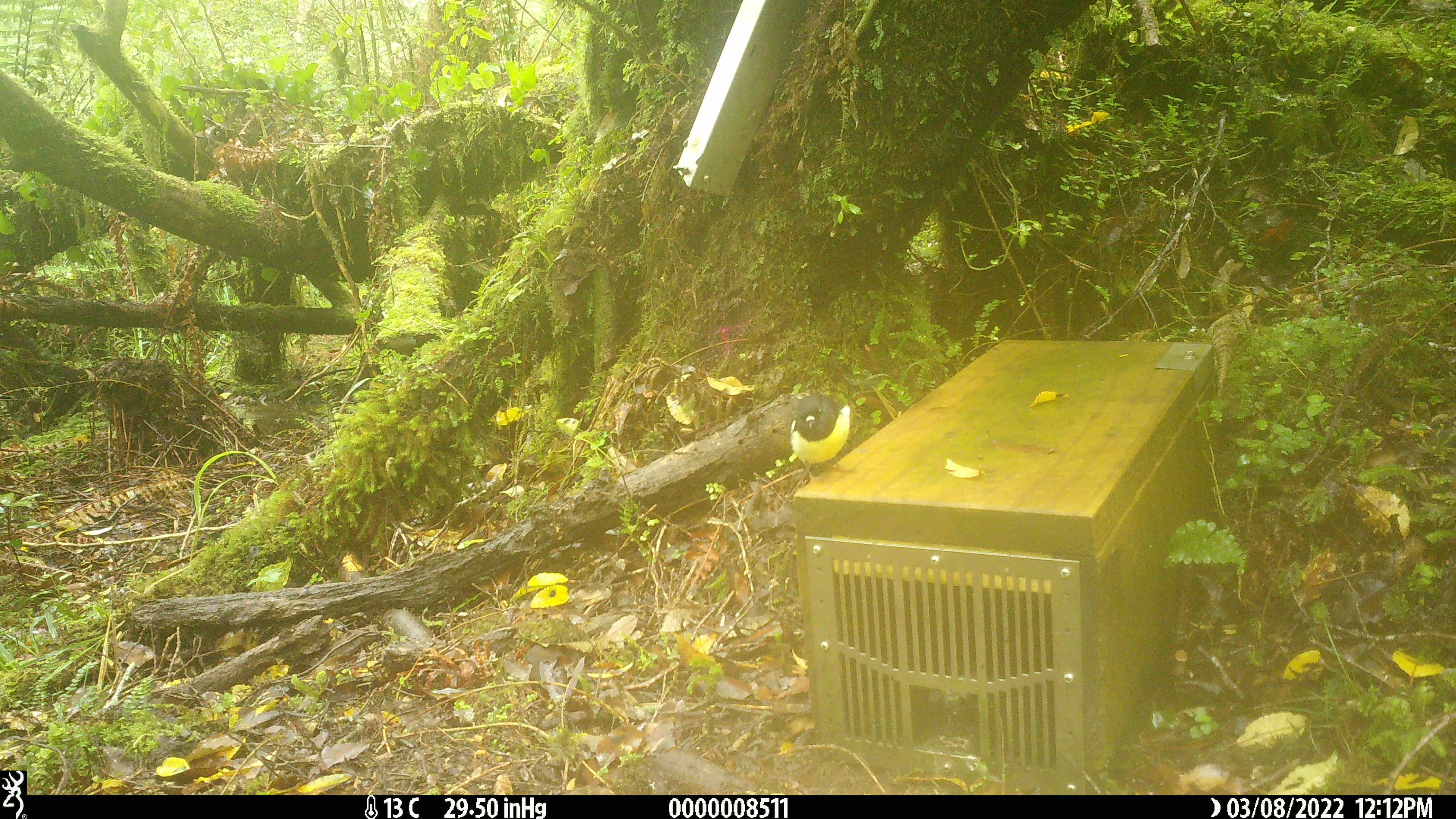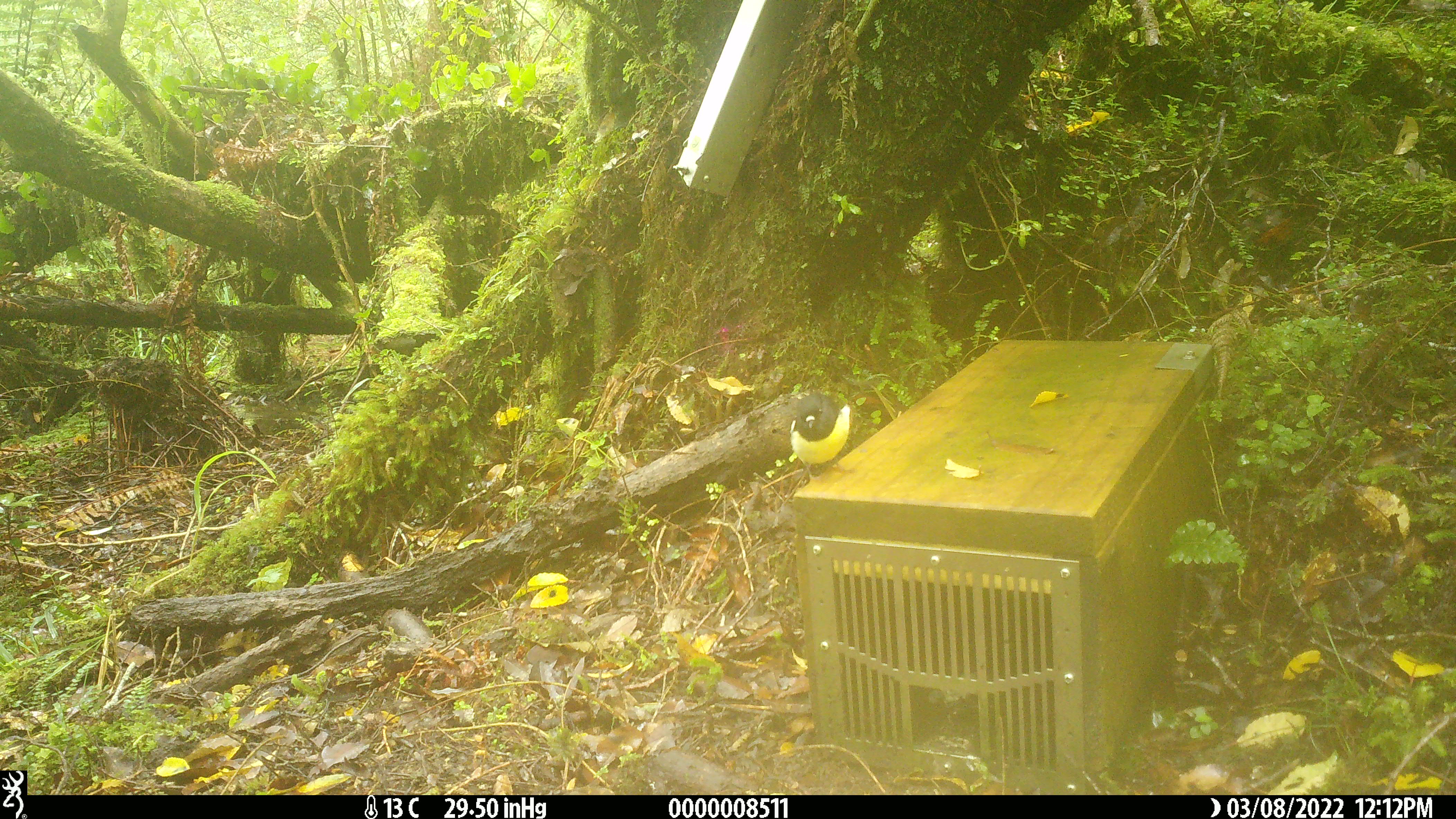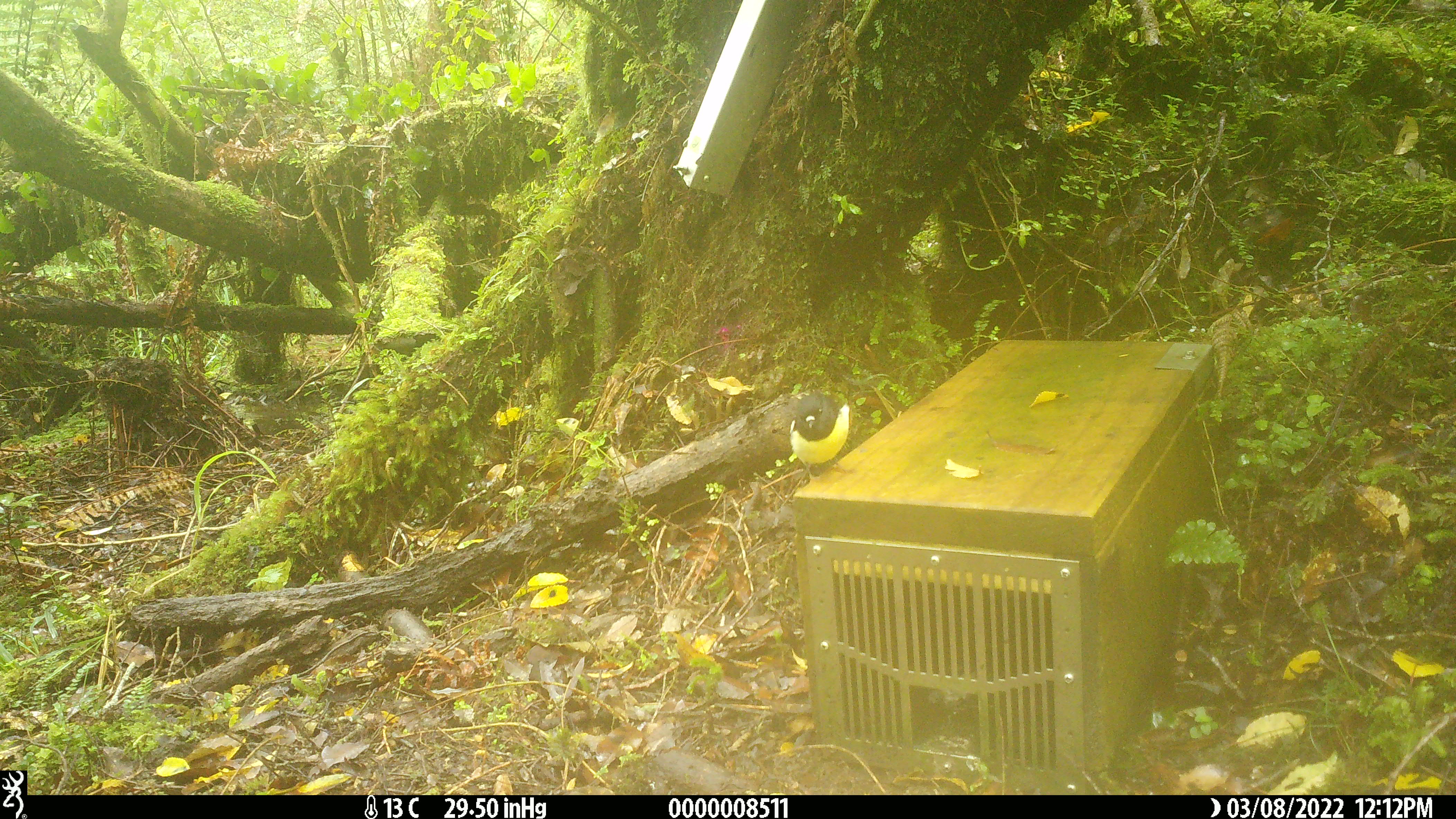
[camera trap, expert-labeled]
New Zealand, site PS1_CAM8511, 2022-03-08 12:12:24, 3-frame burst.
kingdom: Animalia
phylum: Chordata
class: Aves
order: Passeriformes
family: Petroicidae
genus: Petroica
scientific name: Petroica macrocephala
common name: tomtit